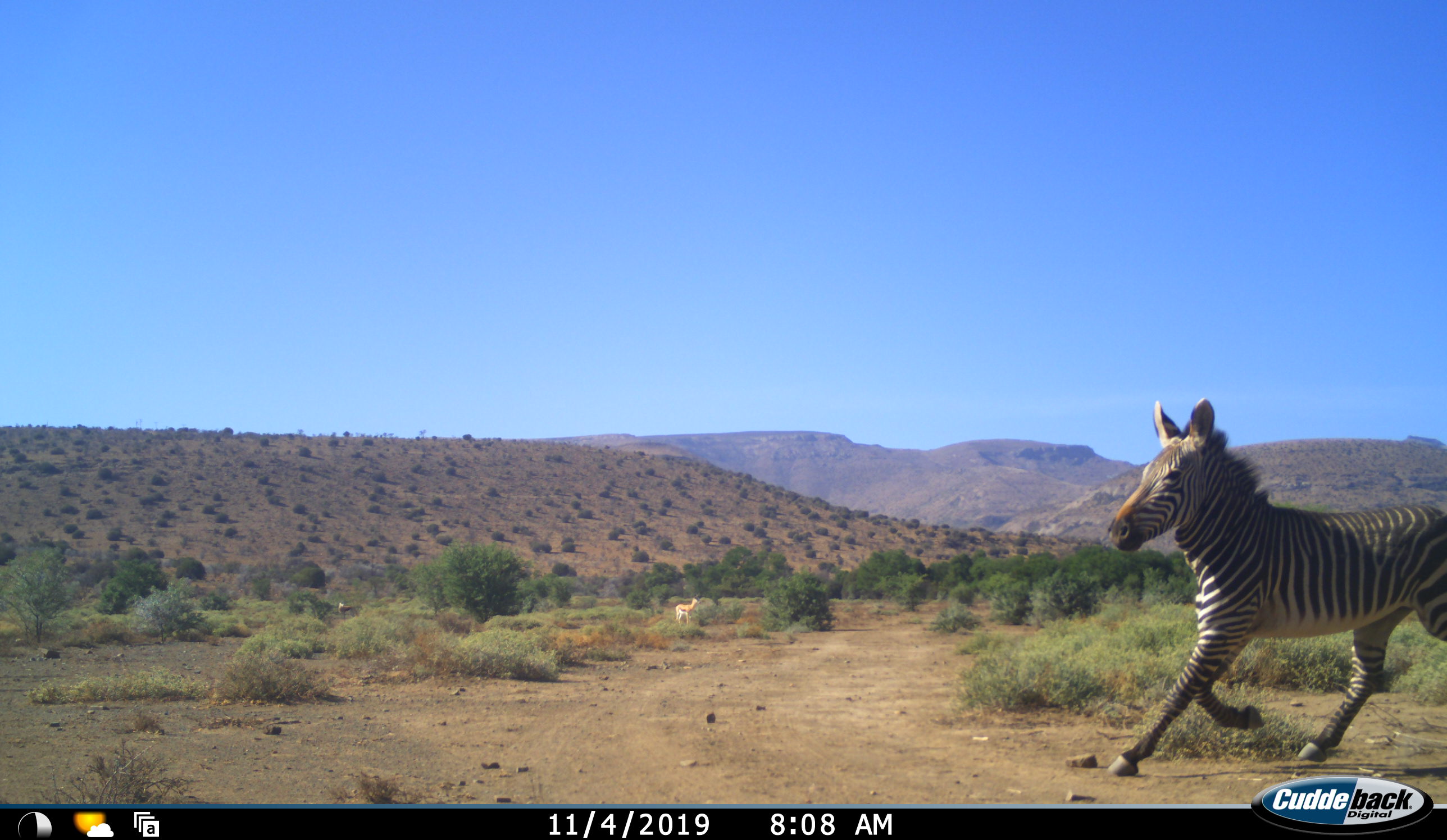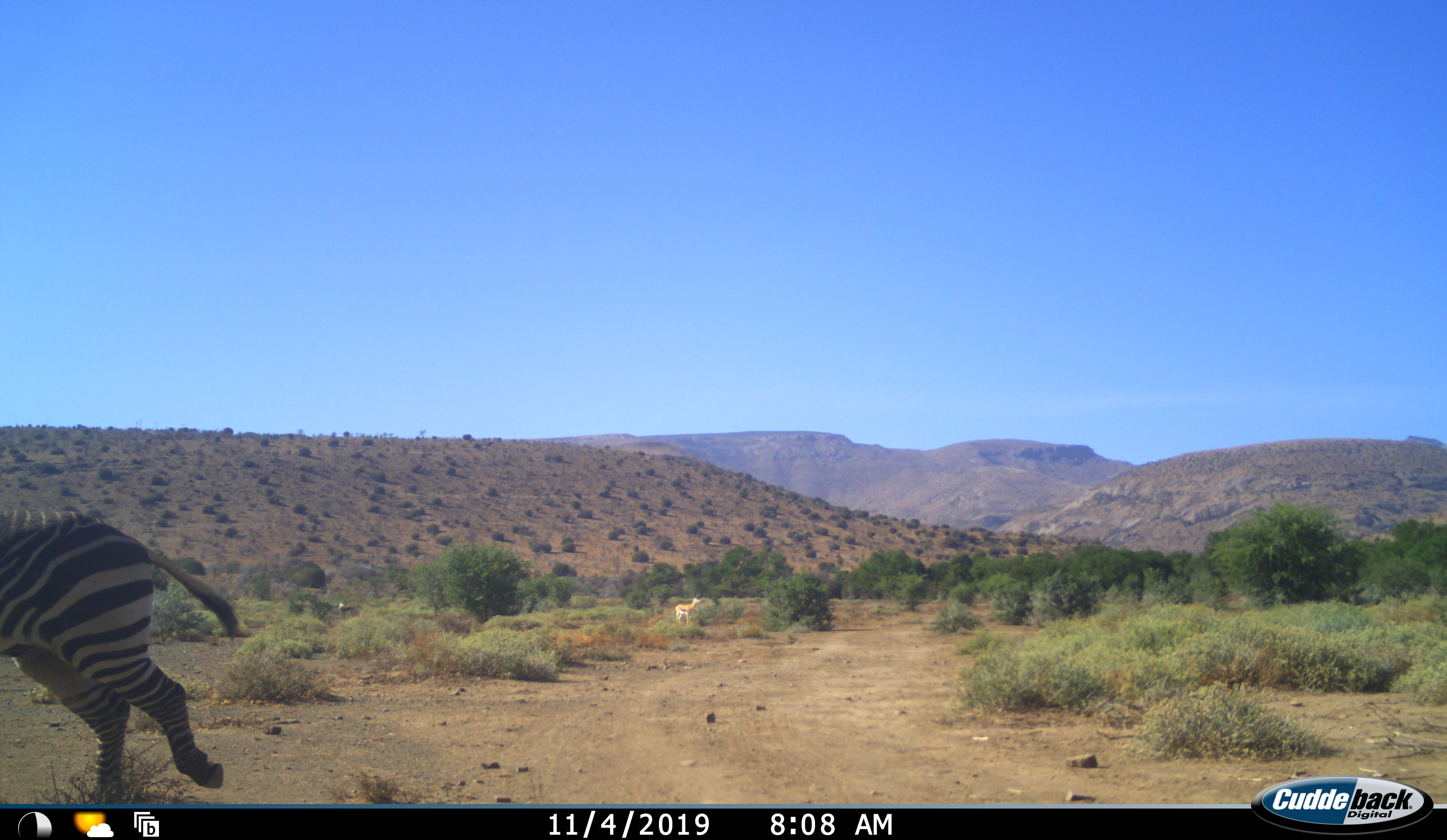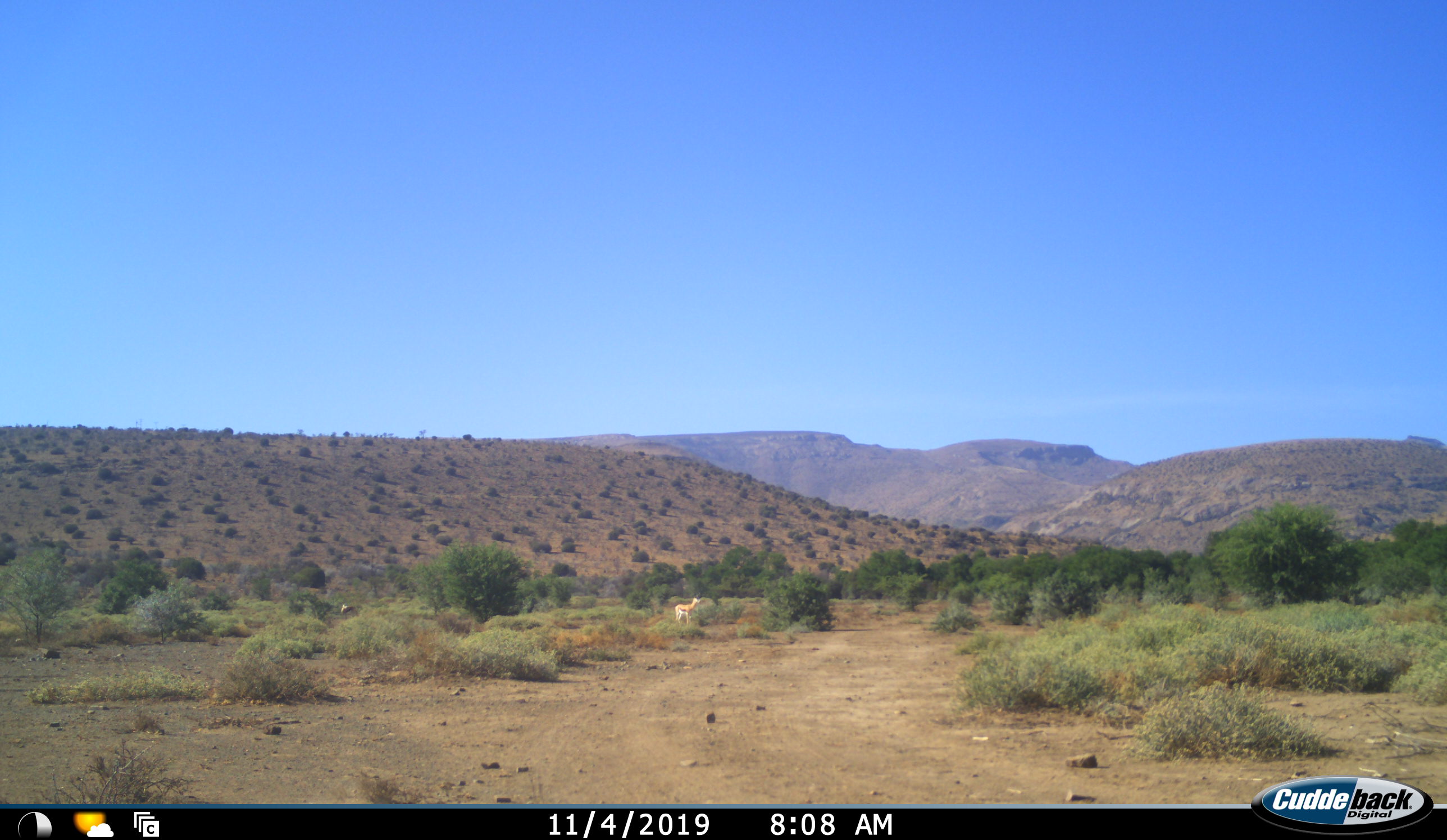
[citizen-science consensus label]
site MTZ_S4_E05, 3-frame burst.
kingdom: Animalia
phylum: Chordata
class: Mammalia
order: Artiodactyla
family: Bovidae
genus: Antidorcas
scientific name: Antidorcas marsupialis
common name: springbok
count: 2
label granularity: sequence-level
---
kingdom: Animalia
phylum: Chordata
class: Mammalia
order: Perissodactyla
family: Equidae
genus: Equus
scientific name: Equus zebra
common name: mountain zebra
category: zebramountain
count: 1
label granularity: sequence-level